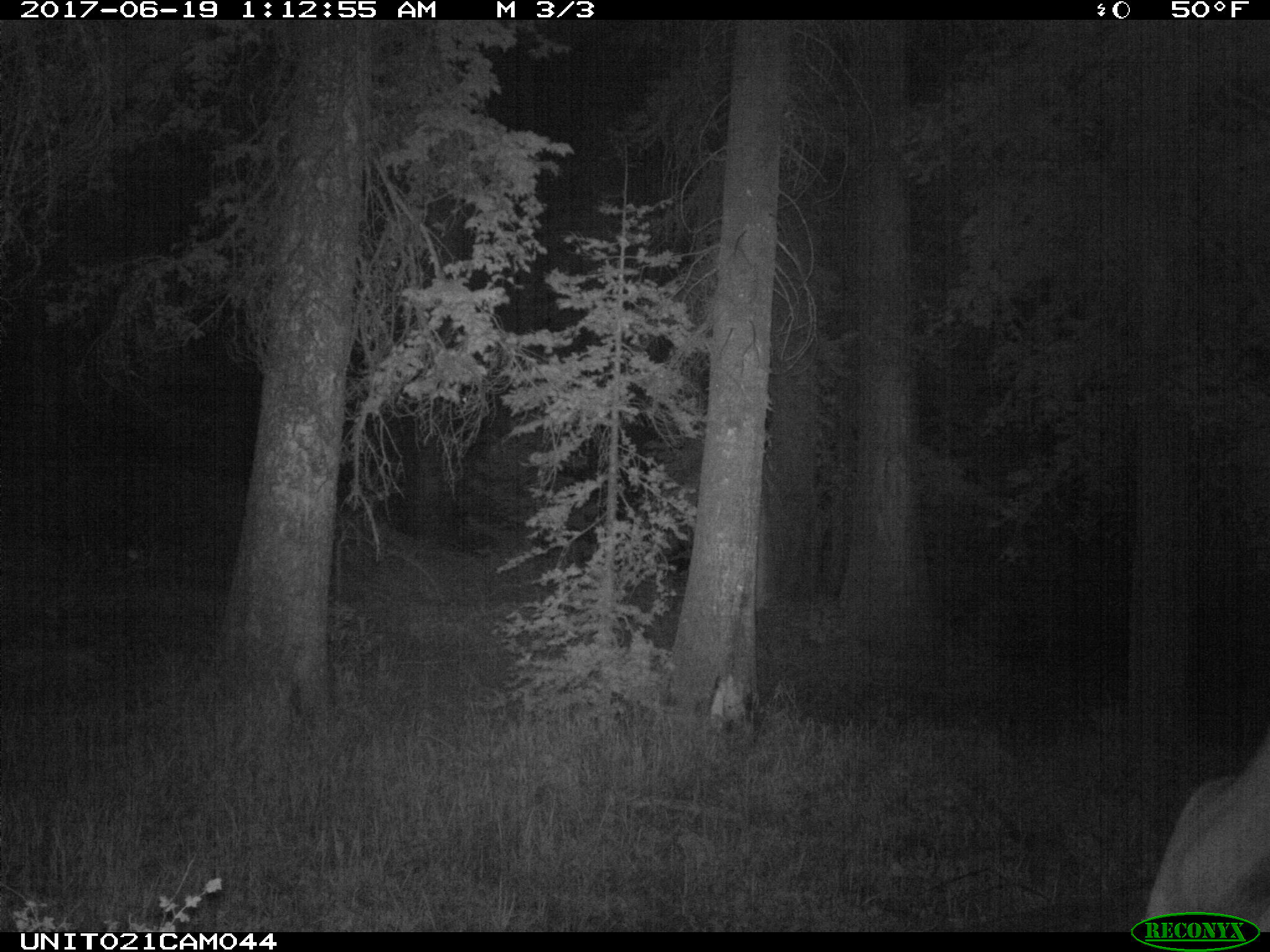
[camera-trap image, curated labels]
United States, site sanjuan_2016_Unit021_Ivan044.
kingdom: Animalia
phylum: Chordata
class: Mammalia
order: Artiodactyla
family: Cervidae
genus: Cervus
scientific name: Cervus elaphus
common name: red deer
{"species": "Cervus elaphus (red deer)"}